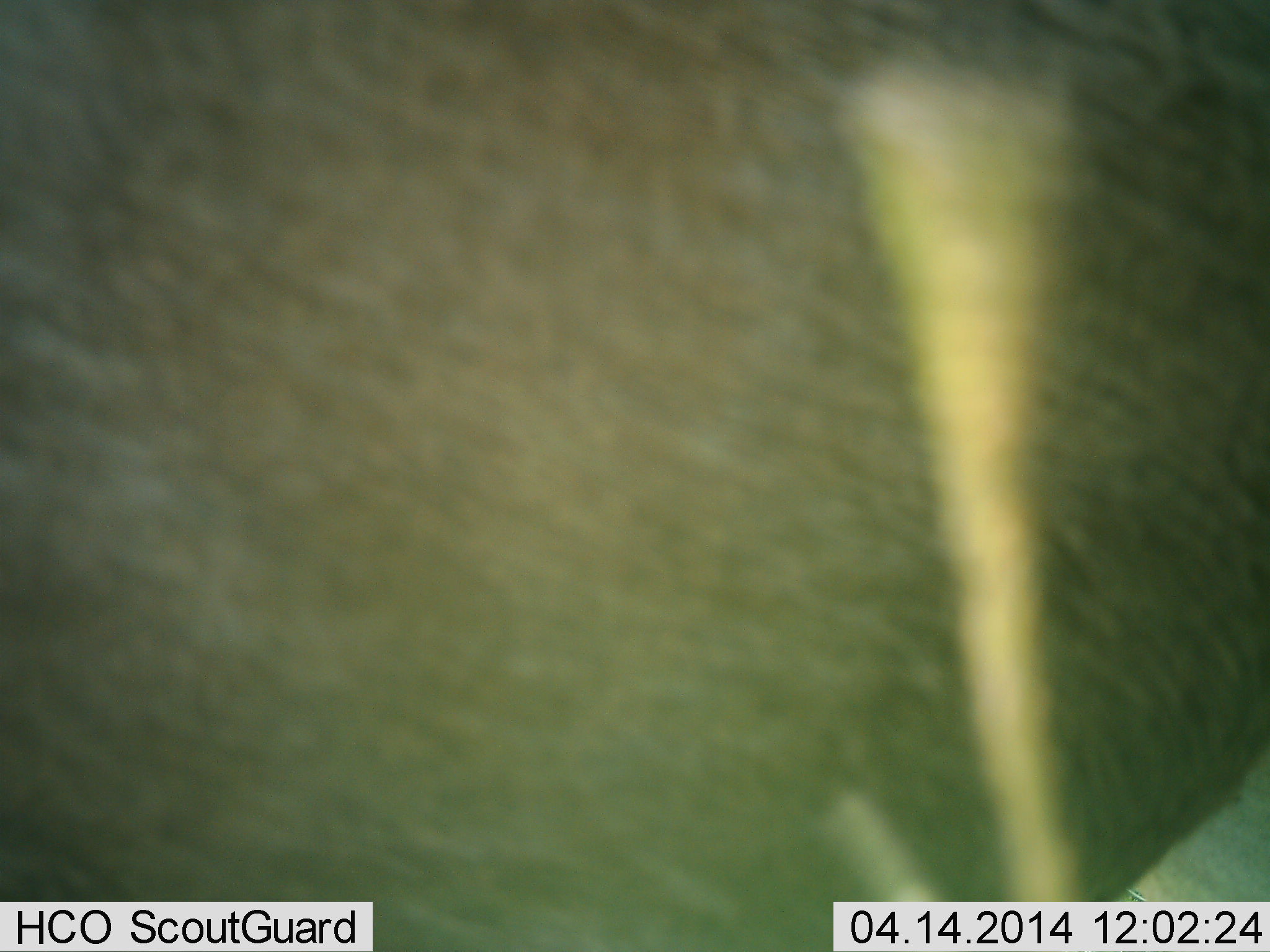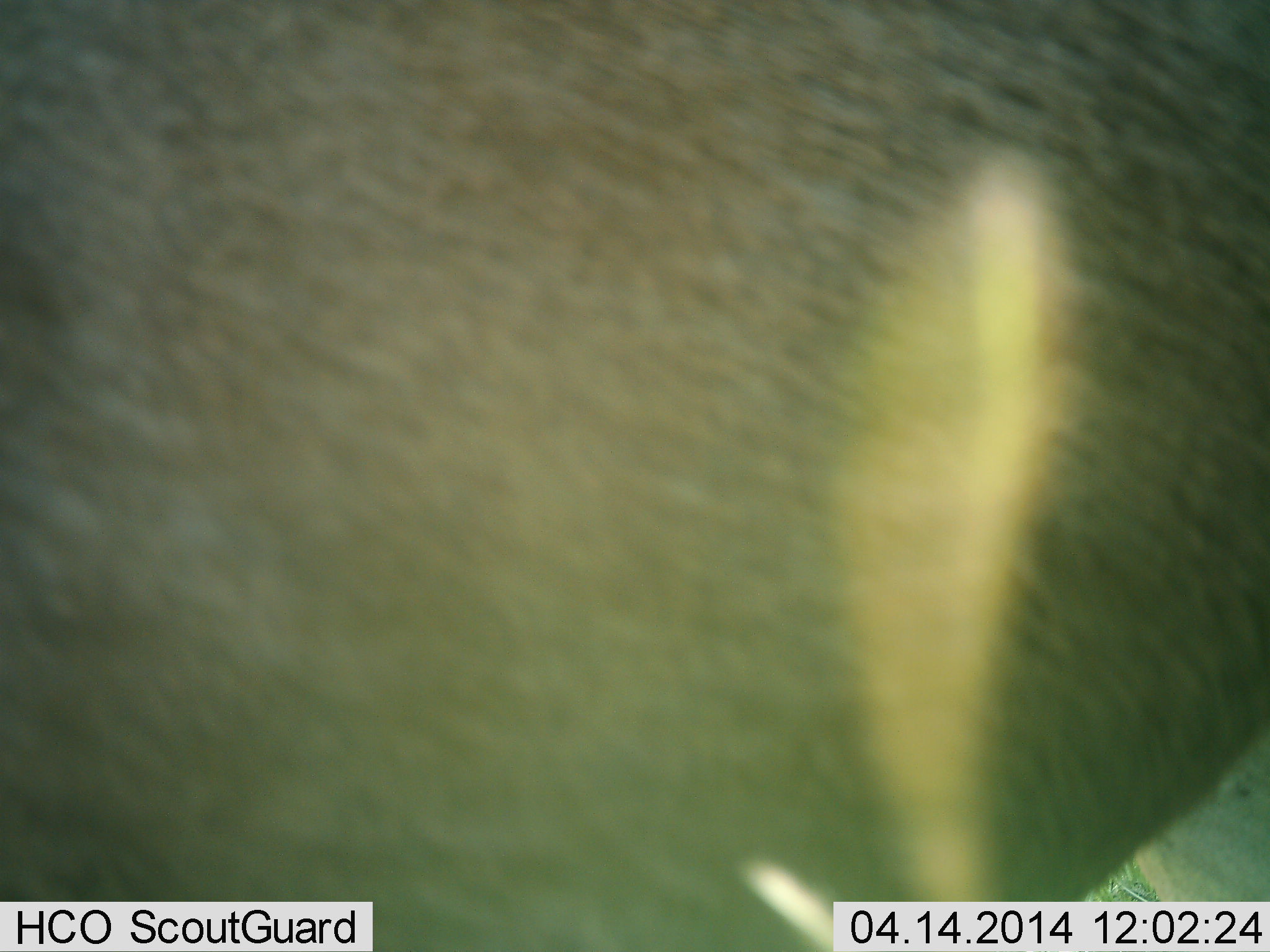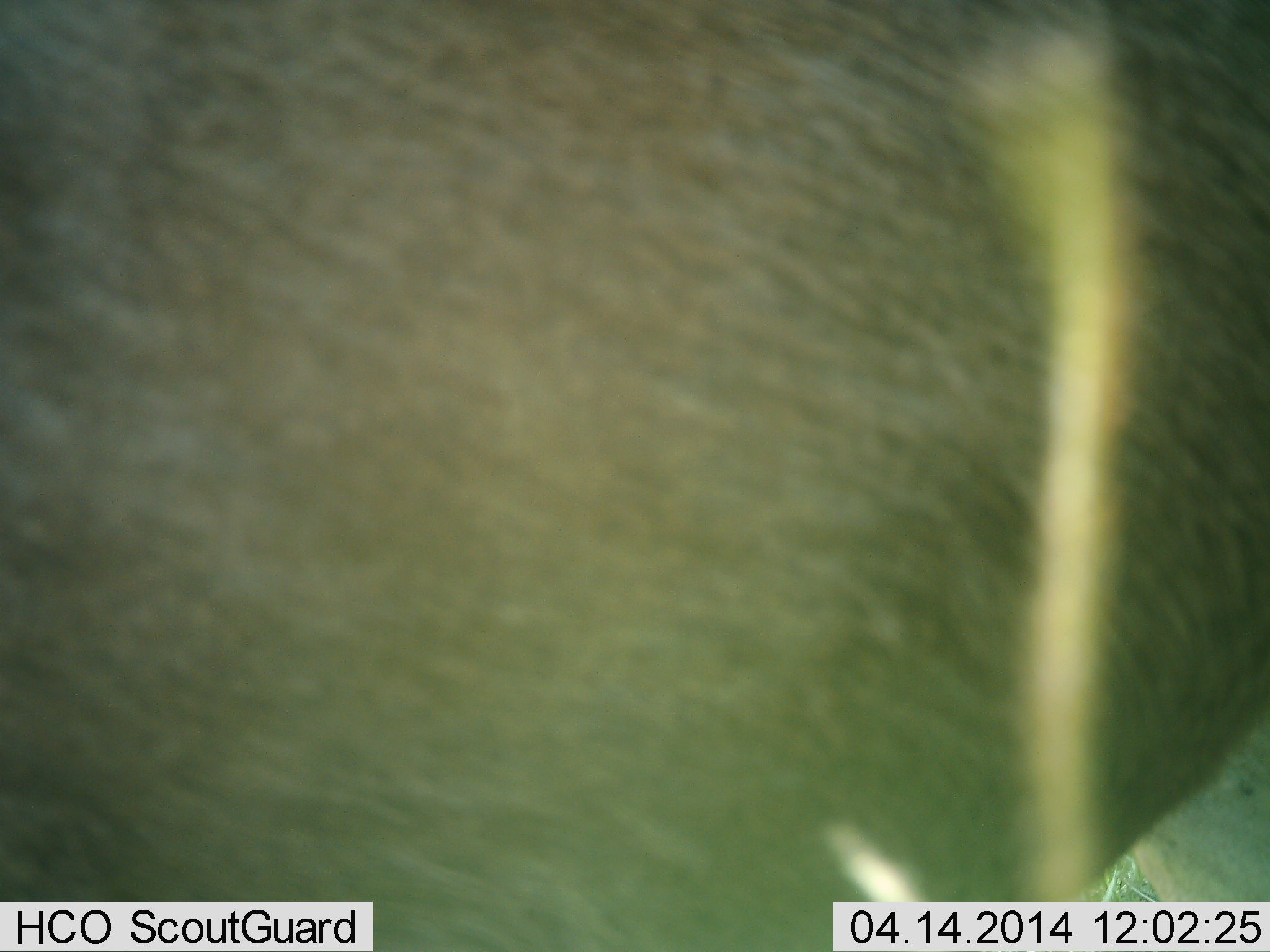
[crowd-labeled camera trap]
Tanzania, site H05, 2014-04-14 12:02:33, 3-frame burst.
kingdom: Animalia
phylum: Chordata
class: Mammalia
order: Artiodactyla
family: Bovidae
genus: Connochaetes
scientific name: Connochaetes taurinus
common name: blue wildebeest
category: wildebeest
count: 1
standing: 100%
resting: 0%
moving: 0%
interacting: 0%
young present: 0%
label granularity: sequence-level